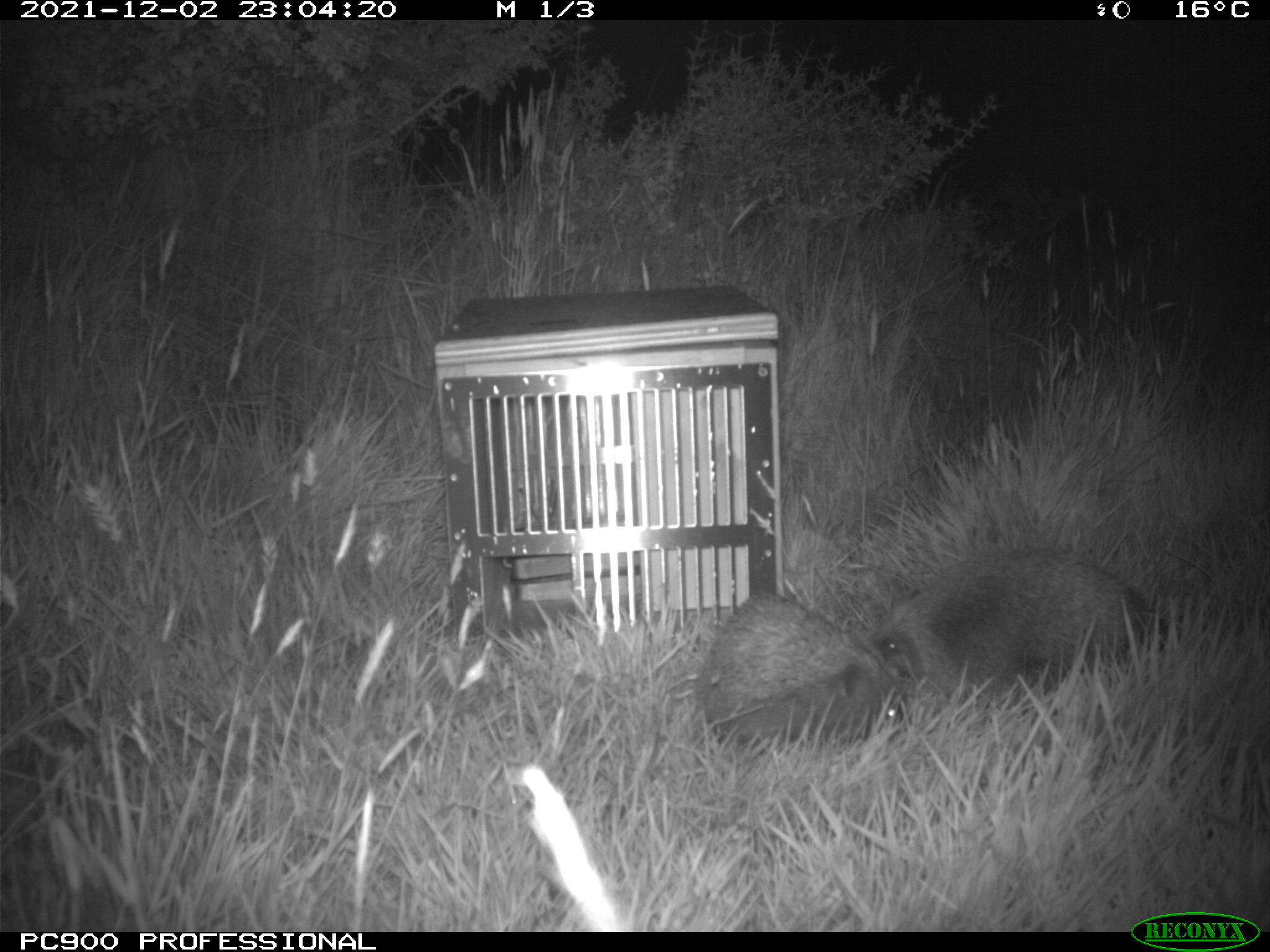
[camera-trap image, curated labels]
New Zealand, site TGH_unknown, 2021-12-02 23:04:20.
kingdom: Animalia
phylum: Chordata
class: Mammalia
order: Eulipotyphla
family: Erinaceidae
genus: Erinaceus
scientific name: Erinaceus europaeus europaeus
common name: european hedgehog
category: hedgehog